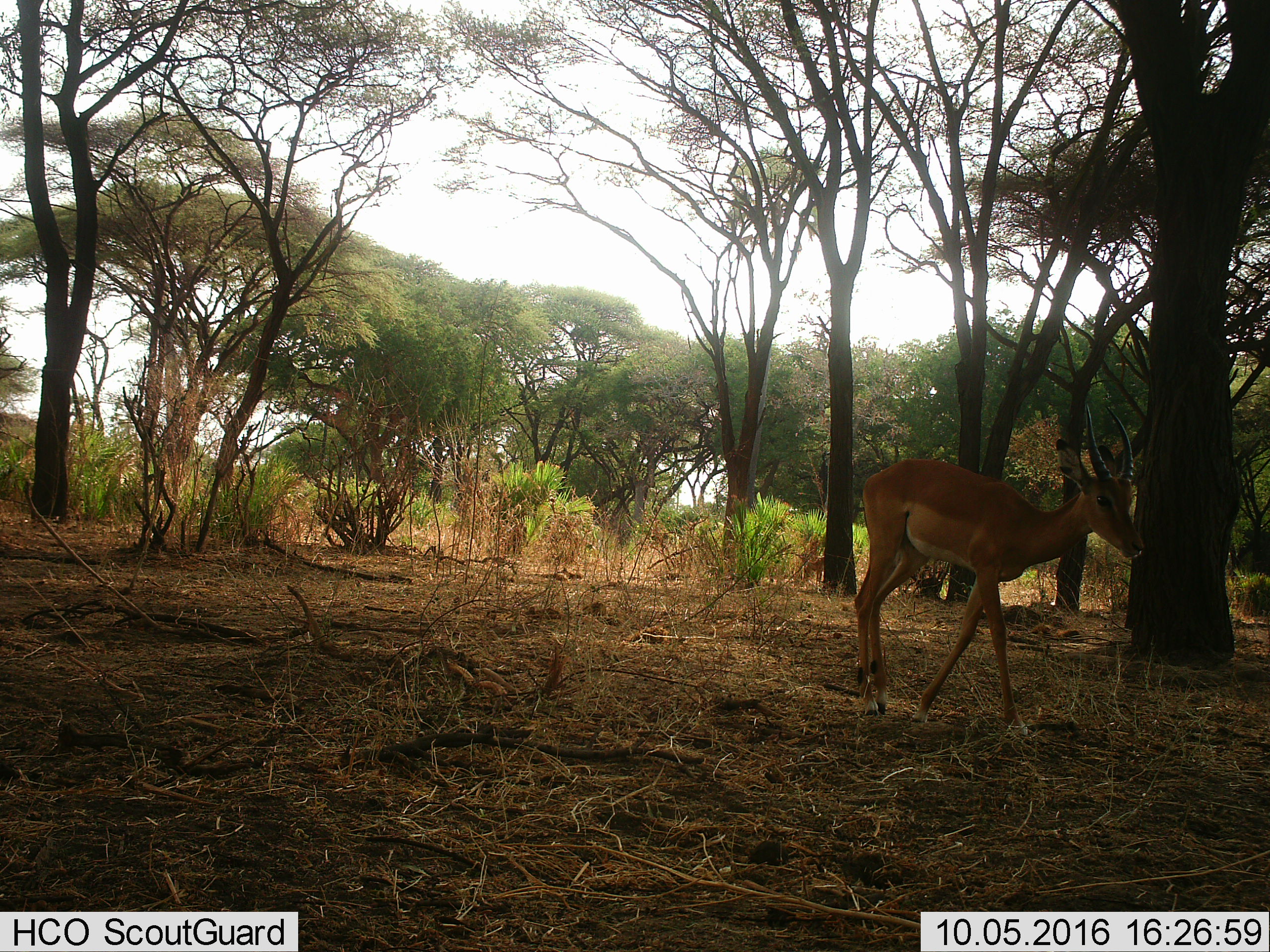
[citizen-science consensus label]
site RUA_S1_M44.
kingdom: Animalia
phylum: Chordata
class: Mammalia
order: Artiodactyla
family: Bovidae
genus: Aepyceros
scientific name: Aepyceros melampus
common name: impala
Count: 1.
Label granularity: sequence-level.